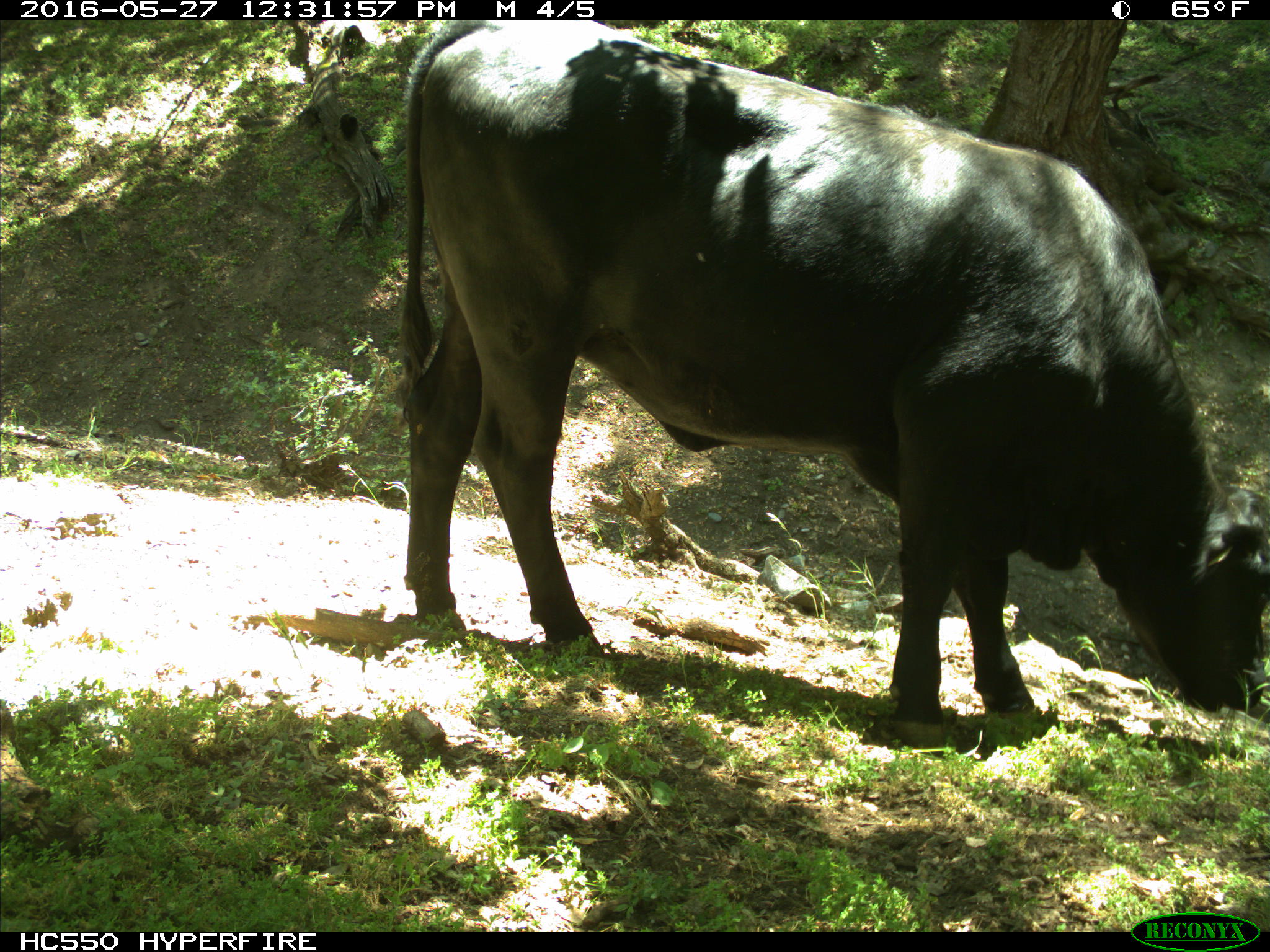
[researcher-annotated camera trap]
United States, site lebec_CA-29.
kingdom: Animalia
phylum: Chordata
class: Mammalia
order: Artiodactyla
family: Bovidae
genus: Bos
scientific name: Bos taurus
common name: domestic cow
Bos taurus (domestic cow).